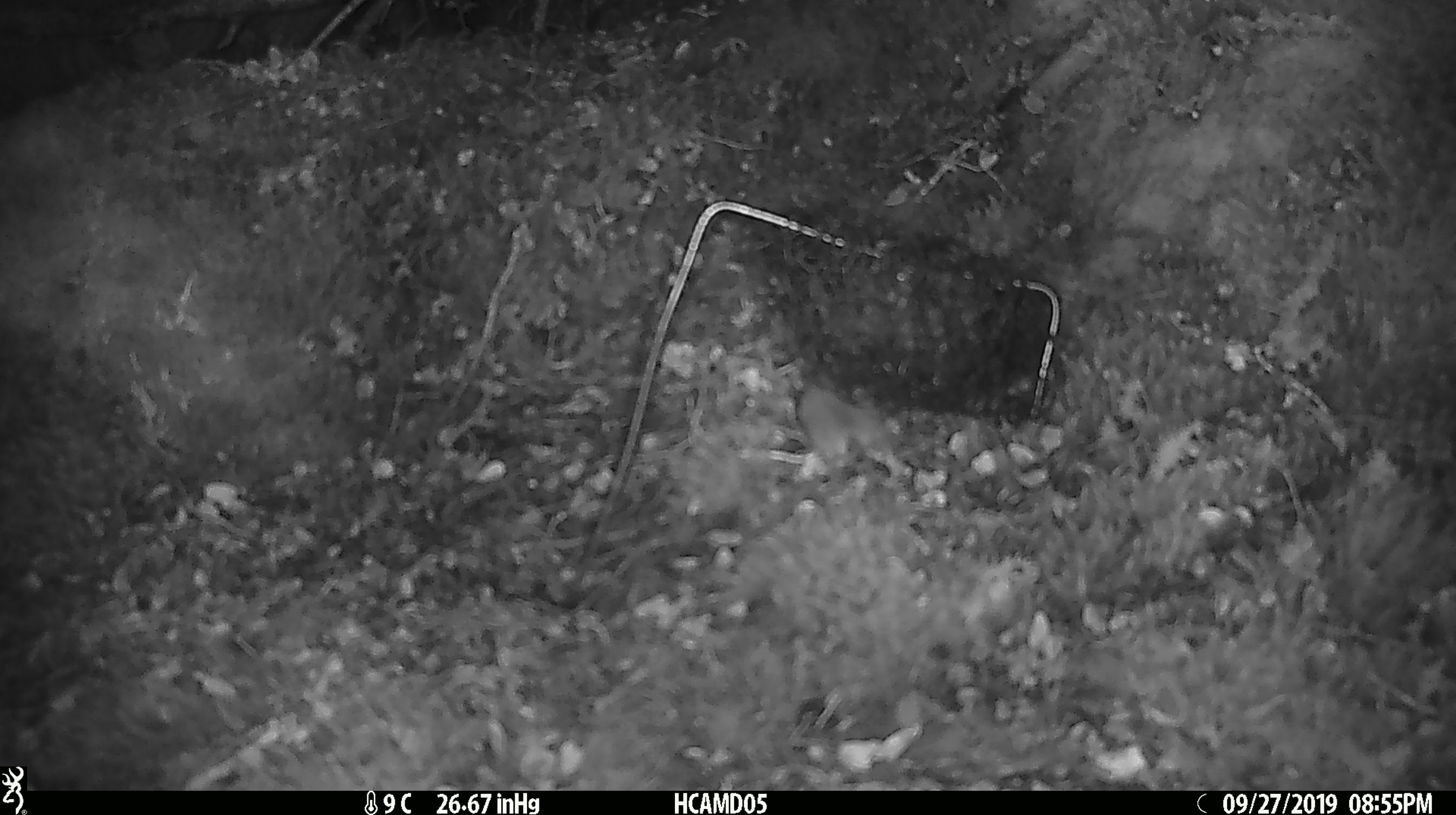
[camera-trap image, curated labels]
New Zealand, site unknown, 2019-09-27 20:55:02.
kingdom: Animalia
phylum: Chordata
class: Mammalia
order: Rodentia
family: Muridae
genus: Mus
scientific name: Mus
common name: mouse